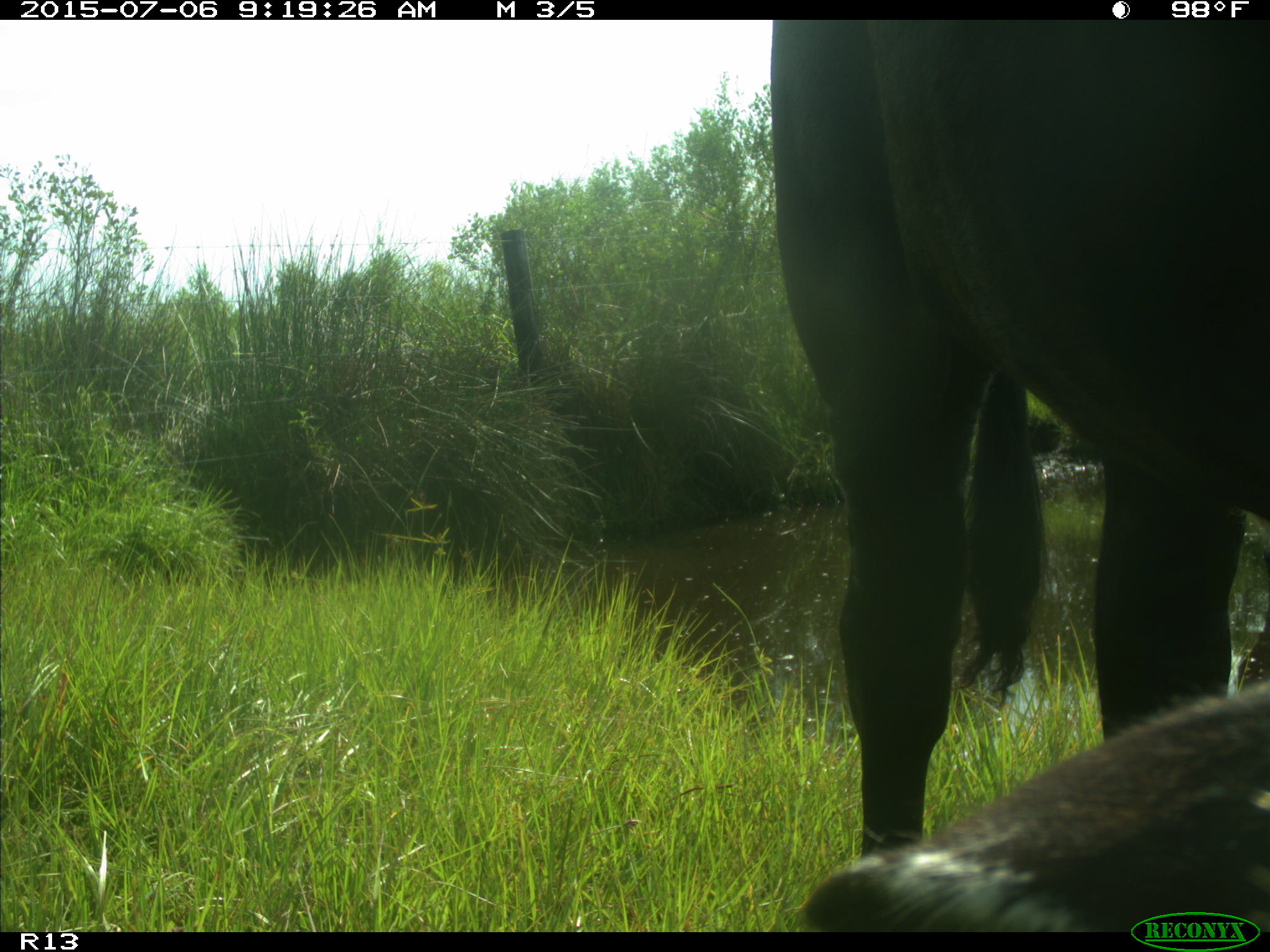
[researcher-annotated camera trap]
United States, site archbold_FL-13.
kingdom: Animalia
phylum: Chordata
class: Mammalia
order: Artiodactyla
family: Bovidae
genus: Bos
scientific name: Bos taurus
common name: domestic cow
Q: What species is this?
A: Bos taurus (domestic cow).